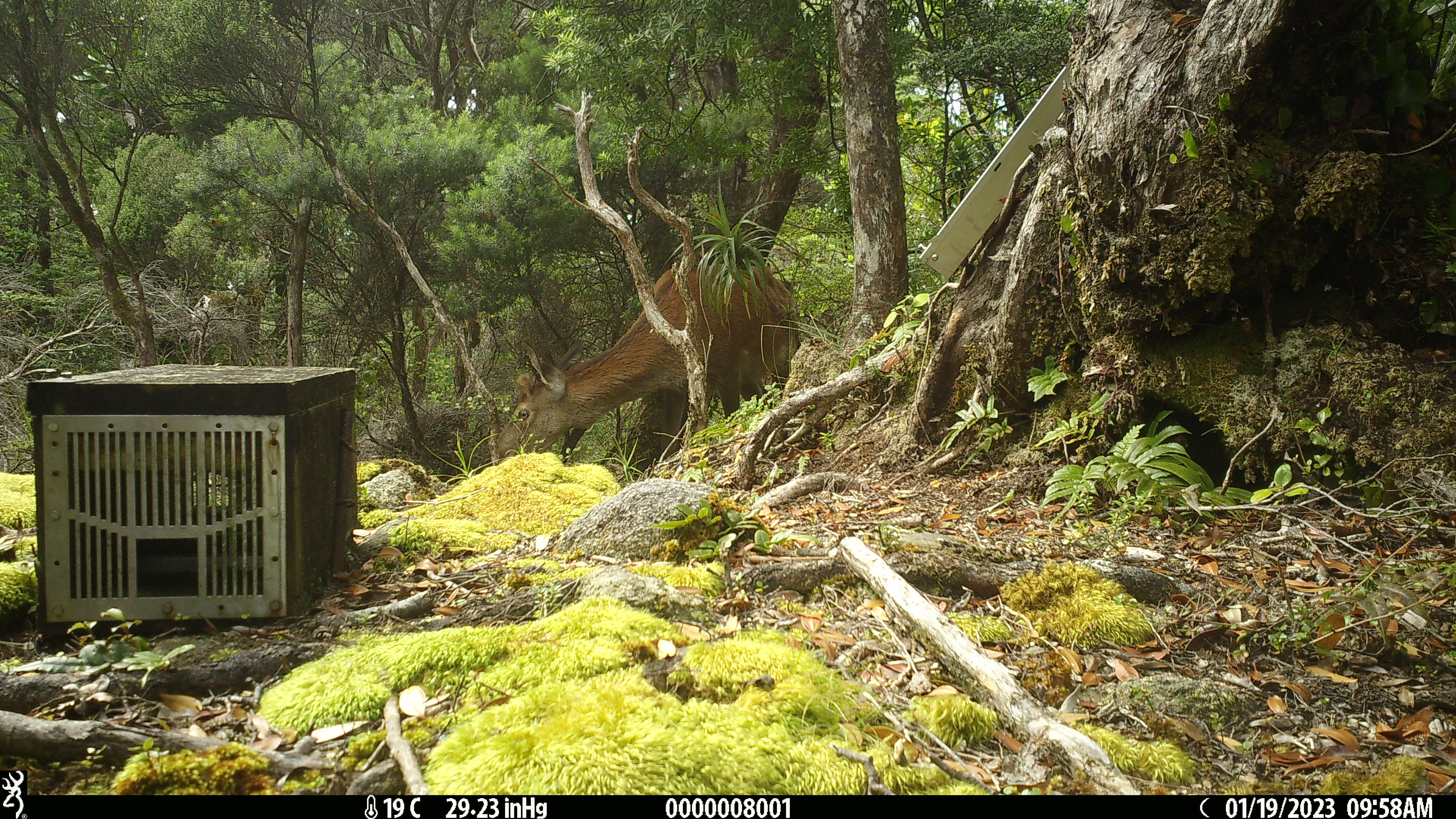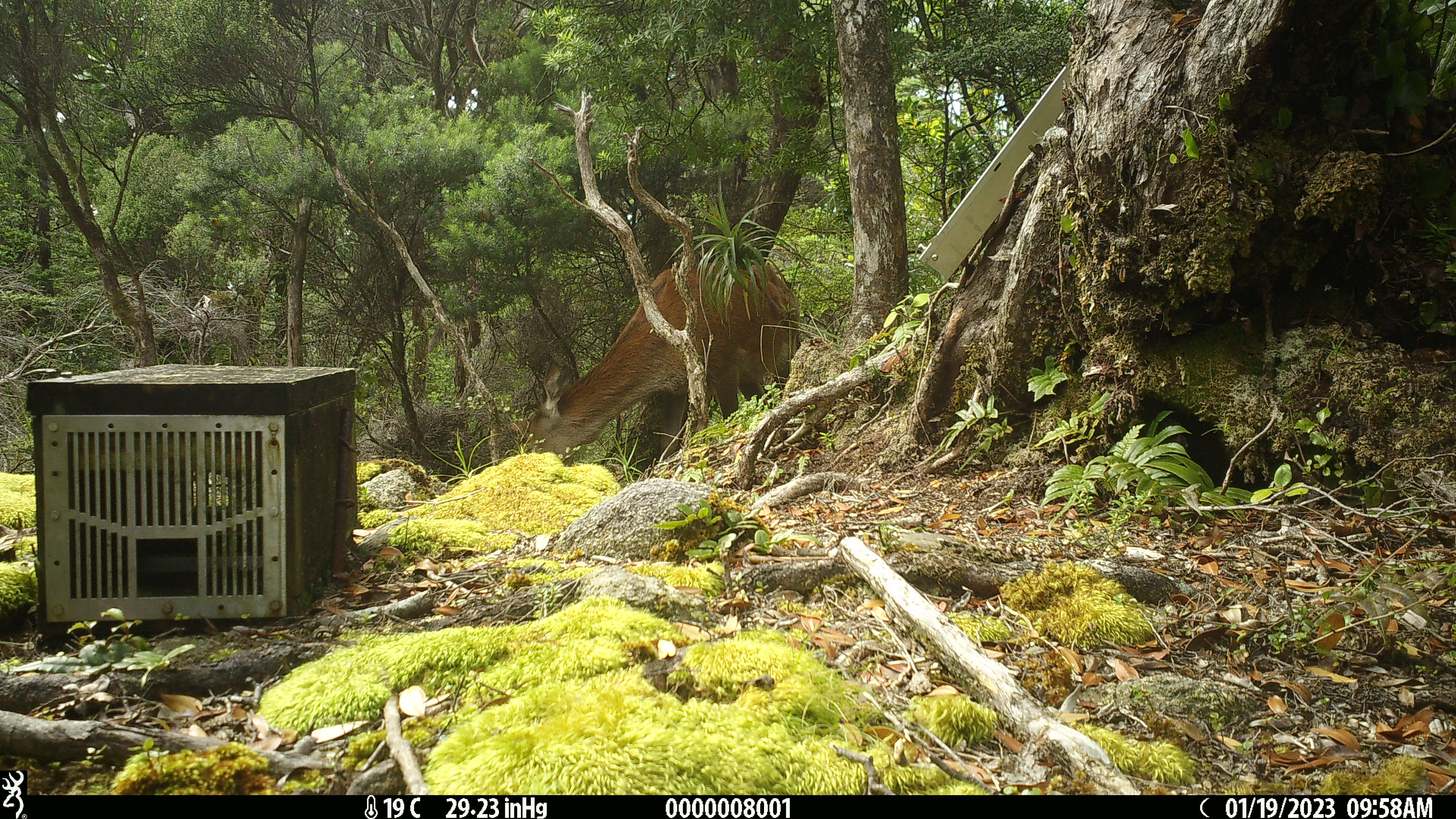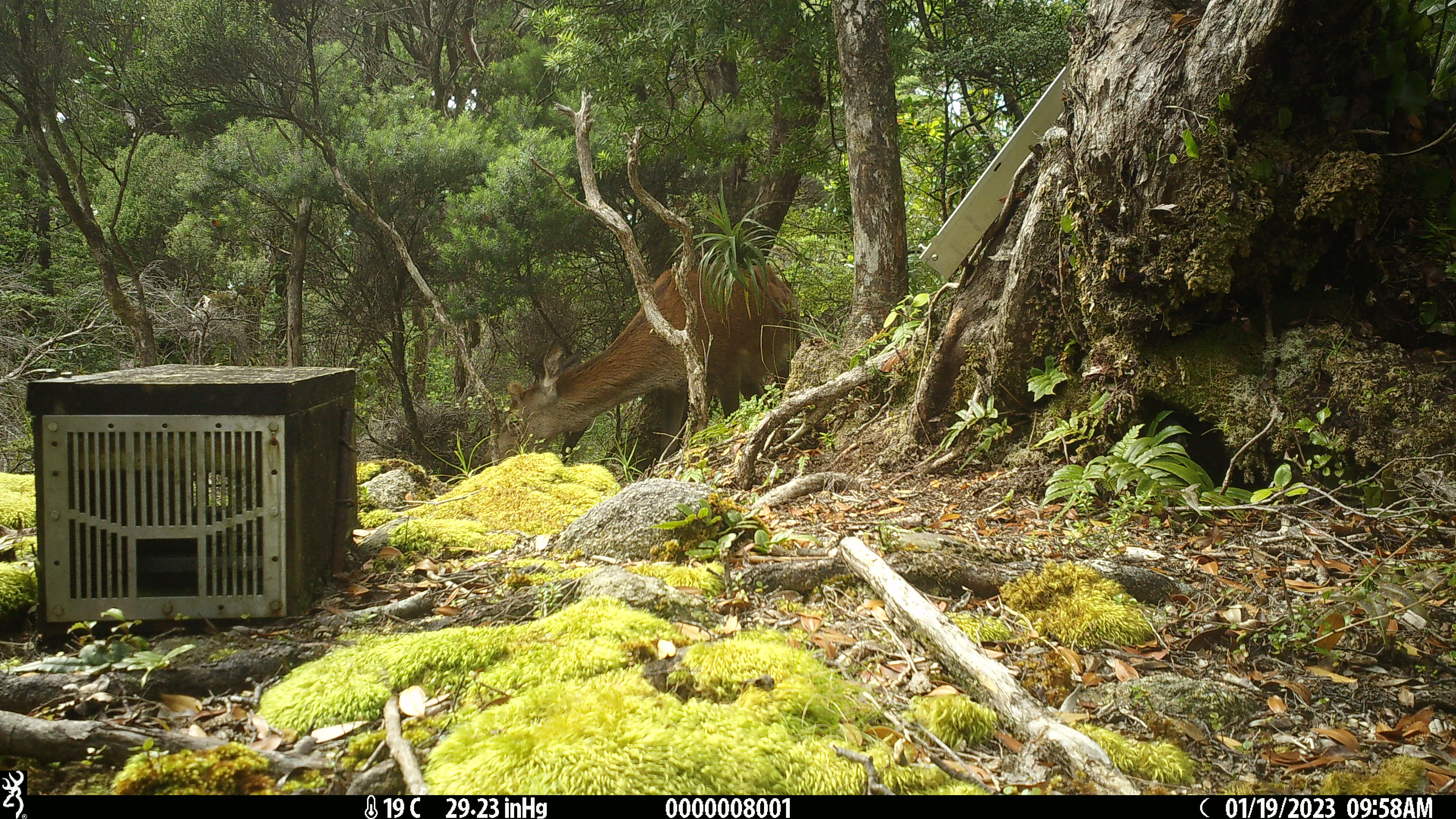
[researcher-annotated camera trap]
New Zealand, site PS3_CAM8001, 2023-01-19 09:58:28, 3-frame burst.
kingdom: Animalia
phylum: Chordata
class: Mammalia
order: Artiodactyla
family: Cervidae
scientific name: Cervidae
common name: deer